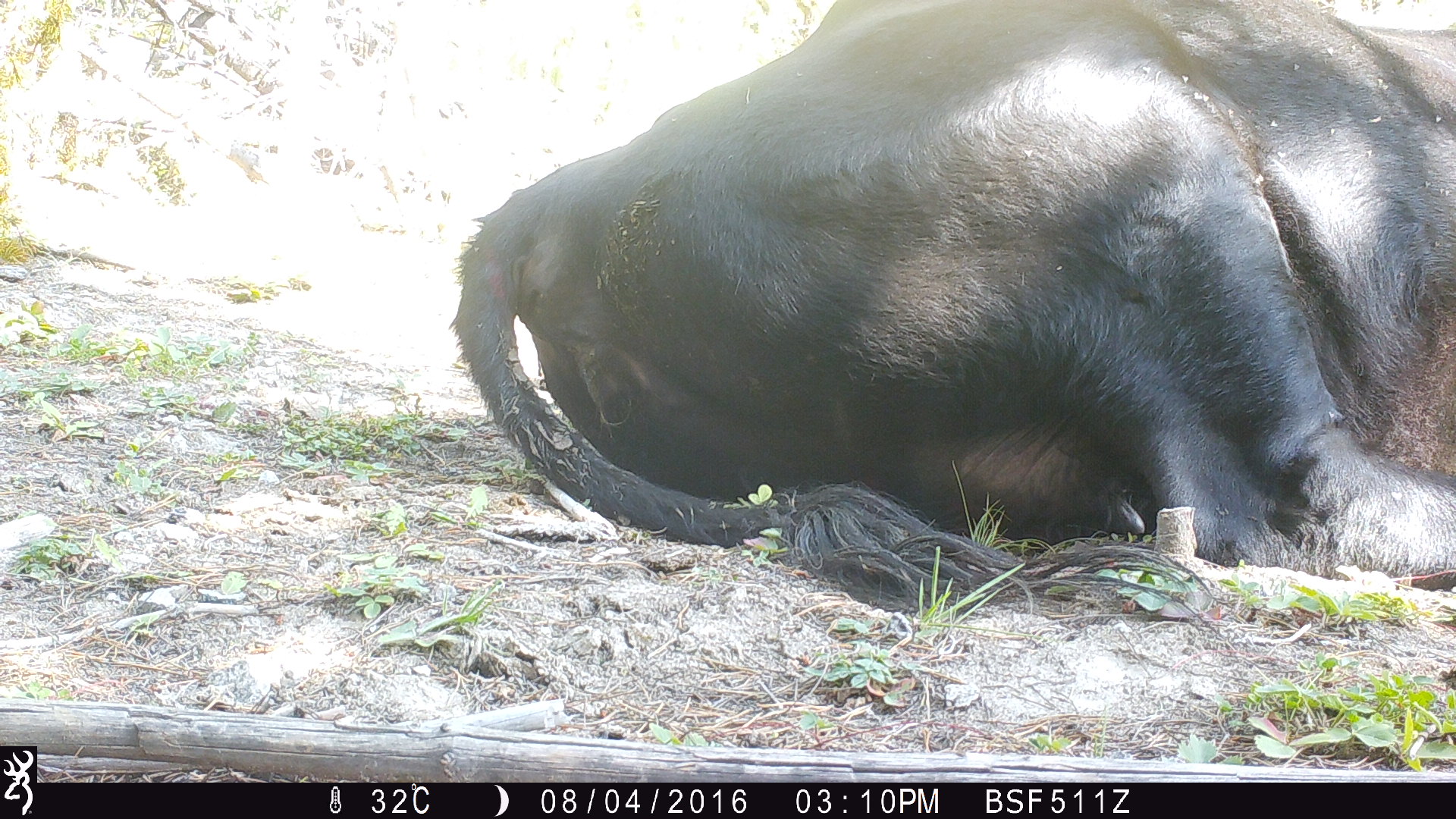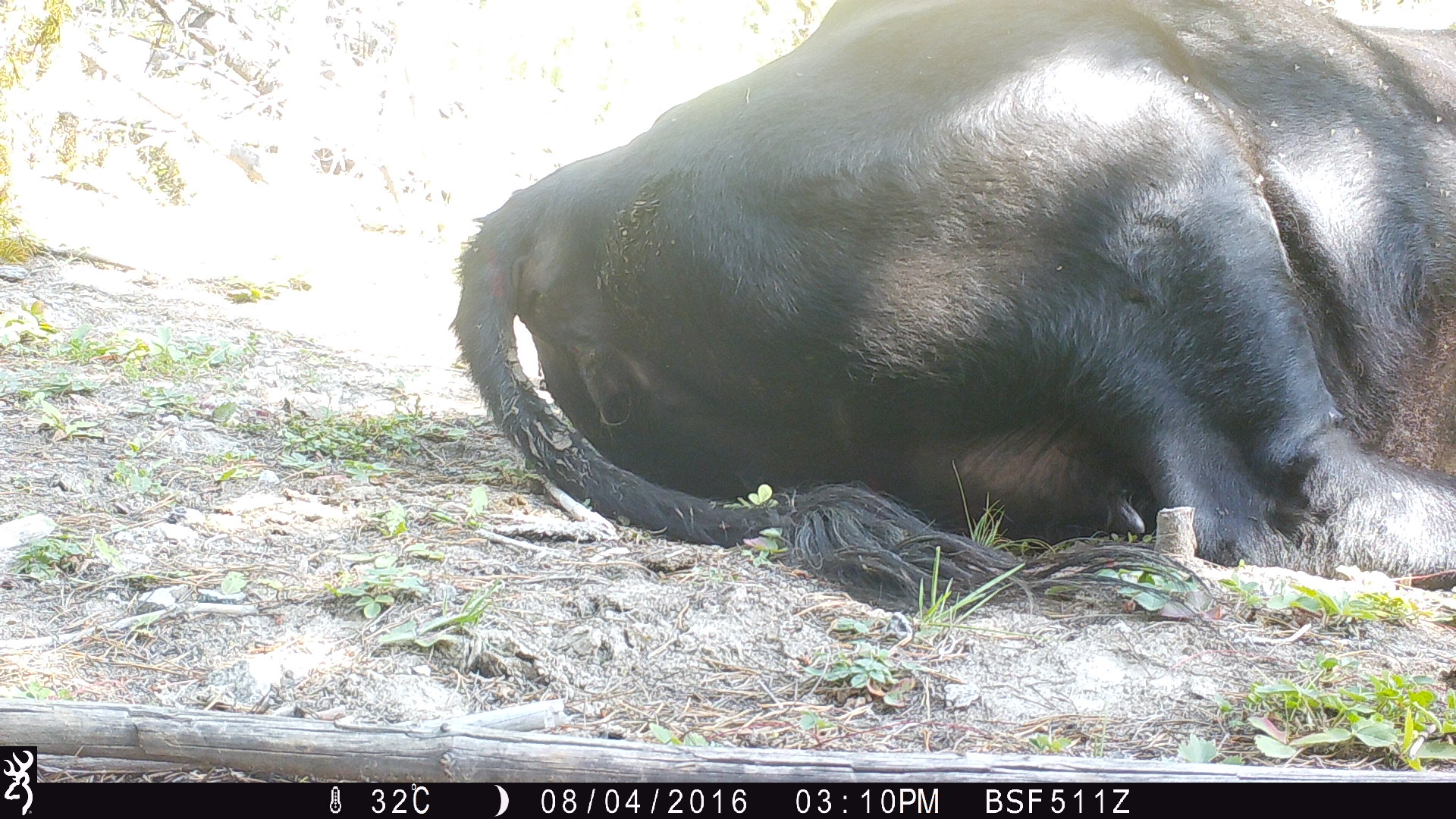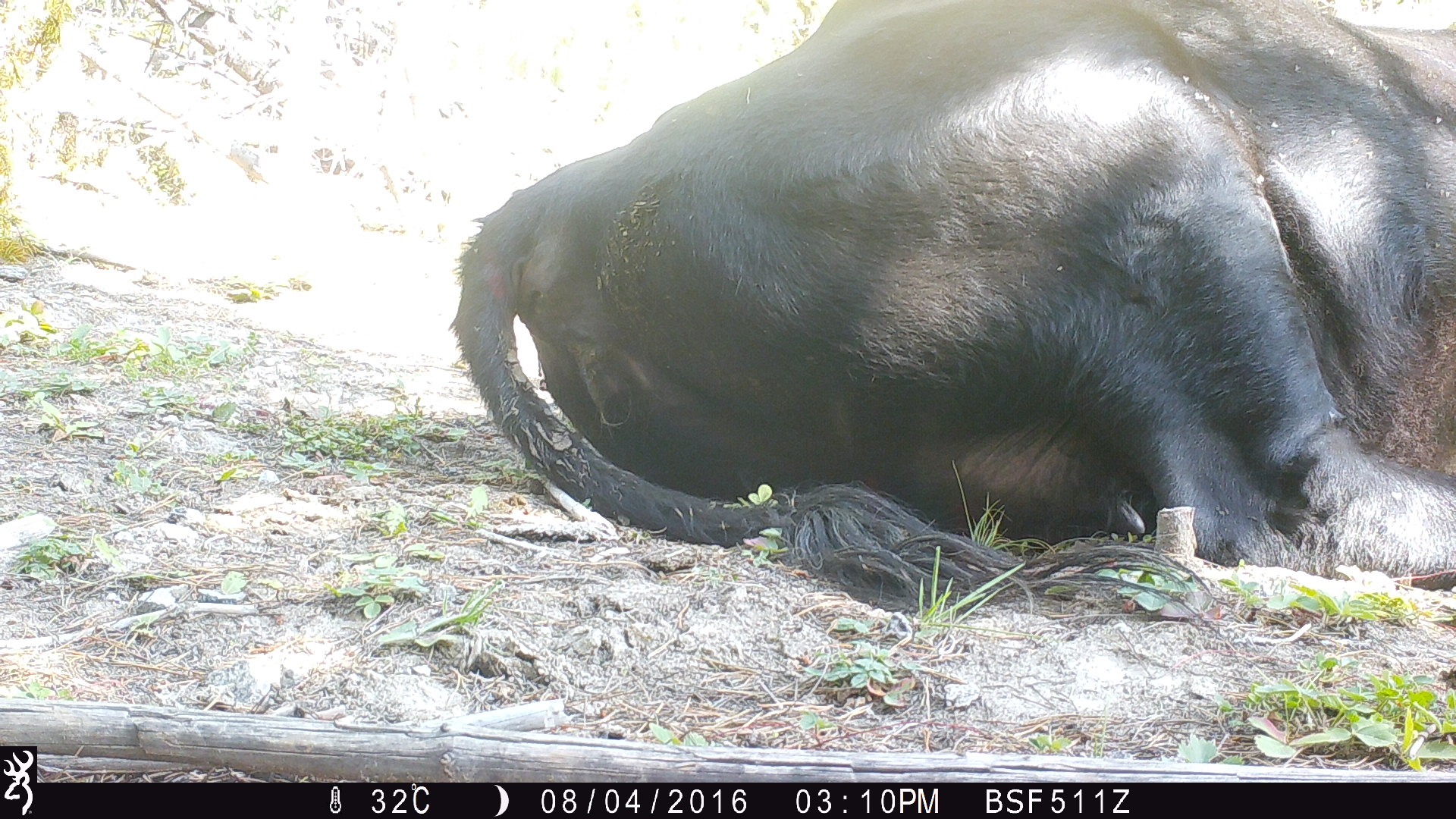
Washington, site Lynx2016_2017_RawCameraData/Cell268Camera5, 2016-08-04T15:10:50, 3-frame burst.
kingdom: Animalia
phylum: Chordata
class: Mammalia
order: Artiodactyla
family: Bovidae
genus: Bos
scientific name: Bos taurus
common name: domestic cattle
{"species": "domestic cattle (Bos taurus)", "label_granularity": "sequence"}